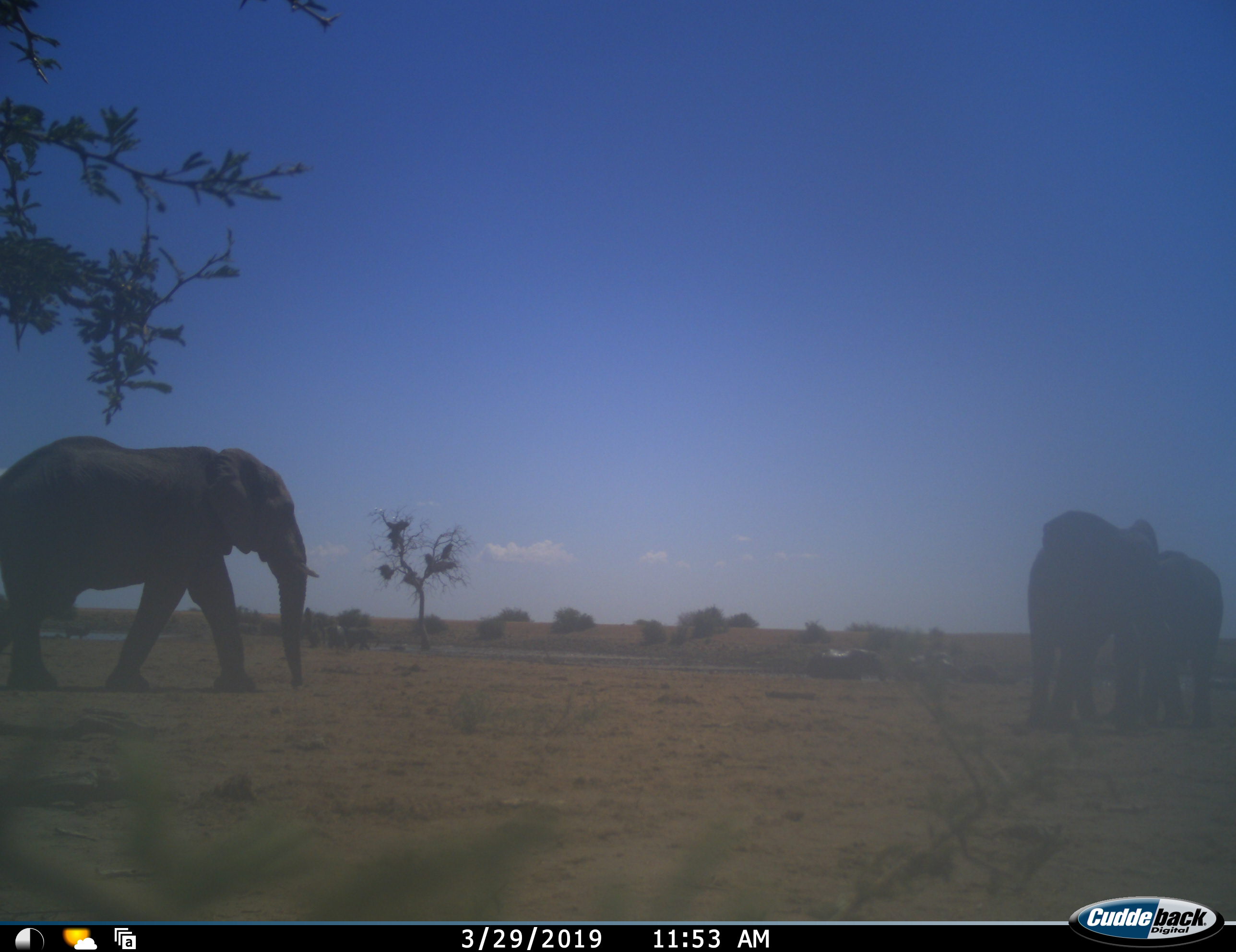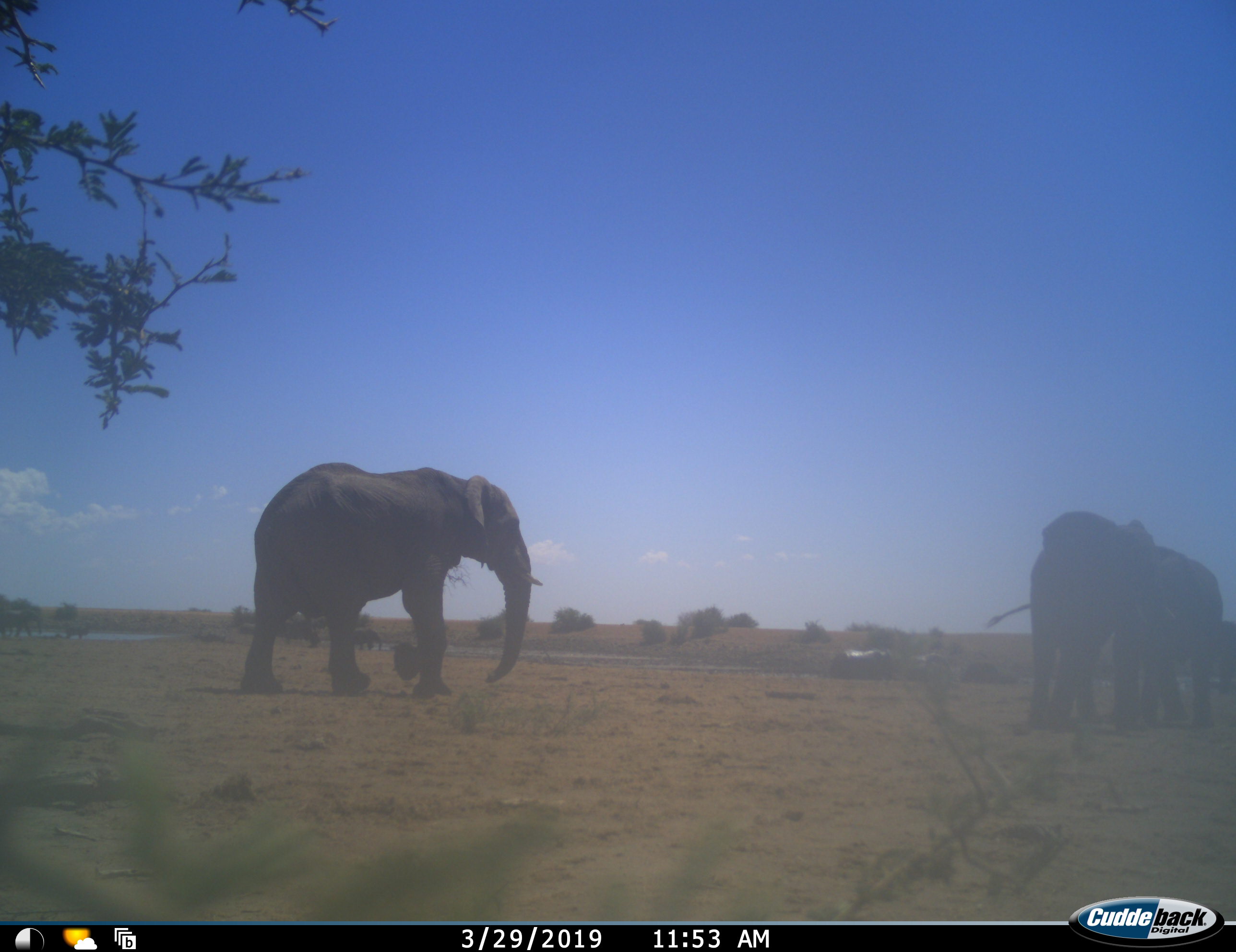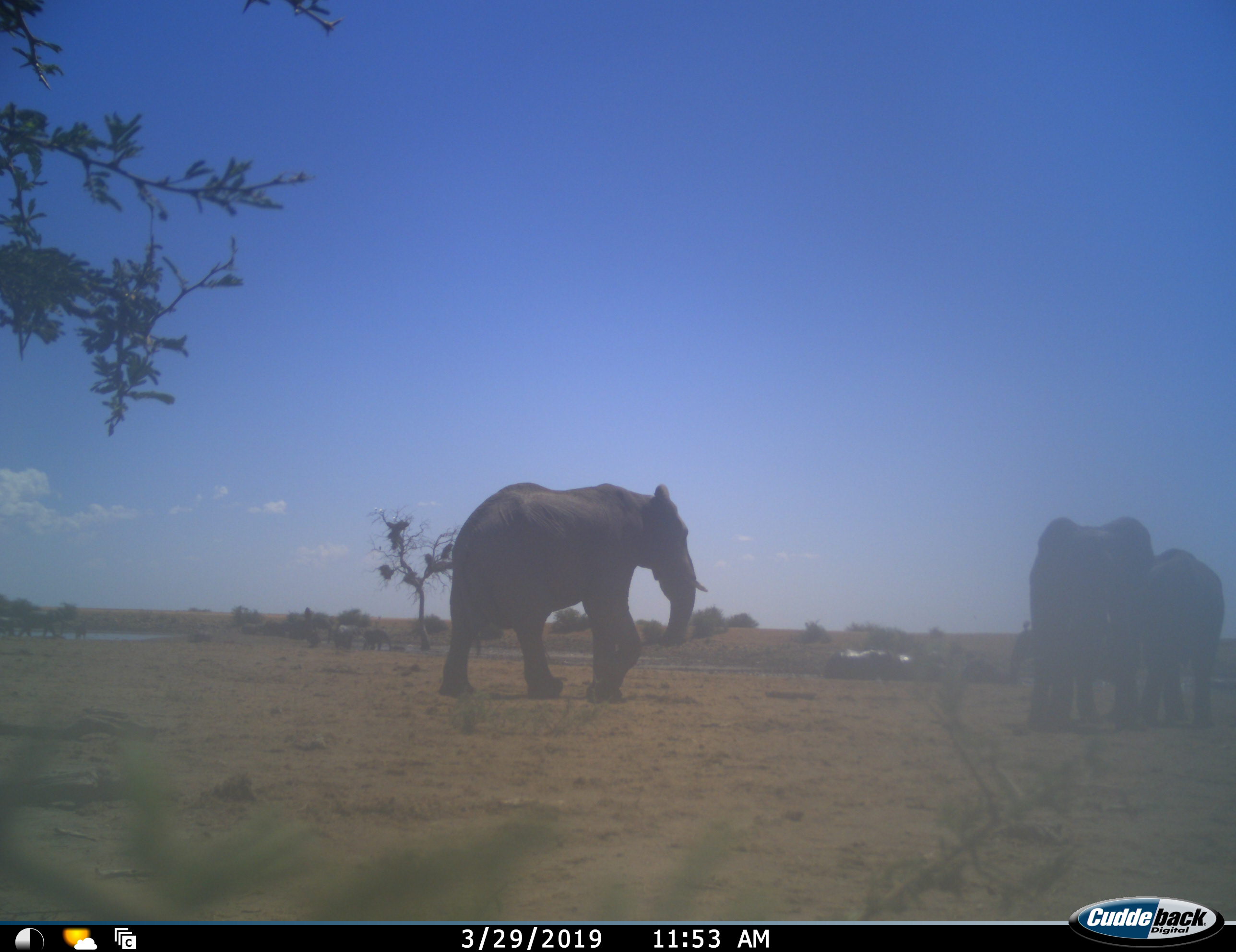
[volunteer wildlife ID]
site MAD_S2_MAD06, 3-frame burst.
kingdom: Animalia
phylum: Chordata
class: Mammalia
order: Proboscidea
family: Elephantidae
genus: Loxodonta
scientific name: Loxodonta africana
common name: african bush elephant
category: elephant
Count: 3.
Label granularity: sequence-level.